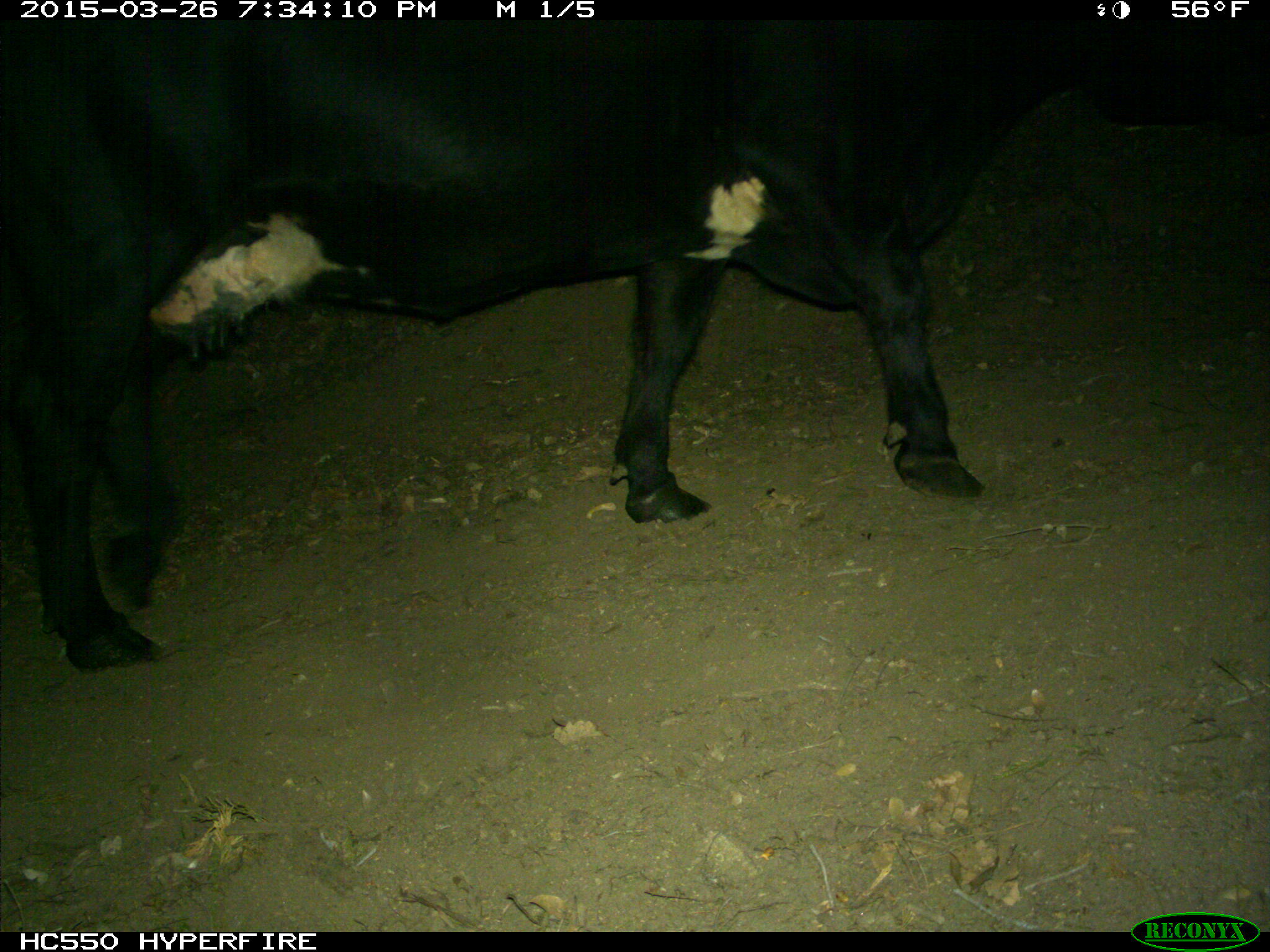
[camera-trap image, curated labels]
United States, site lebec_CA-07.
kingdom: Animalia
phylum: Chordata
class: Mammalia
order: Artiodactyla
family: Bovidae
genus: Bos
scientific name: Bos taurus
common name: domestic cow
Bos taurus (domestic cow).